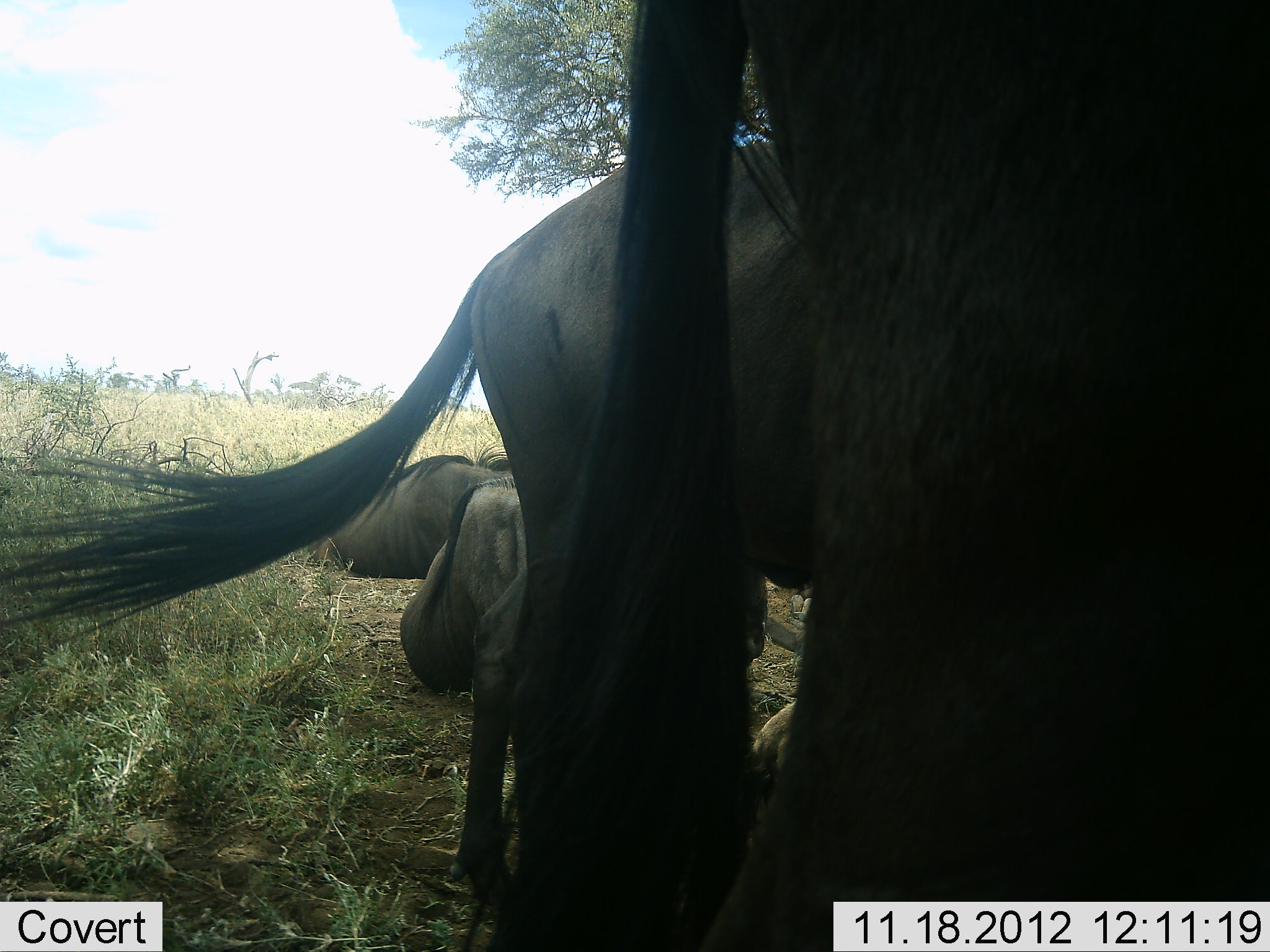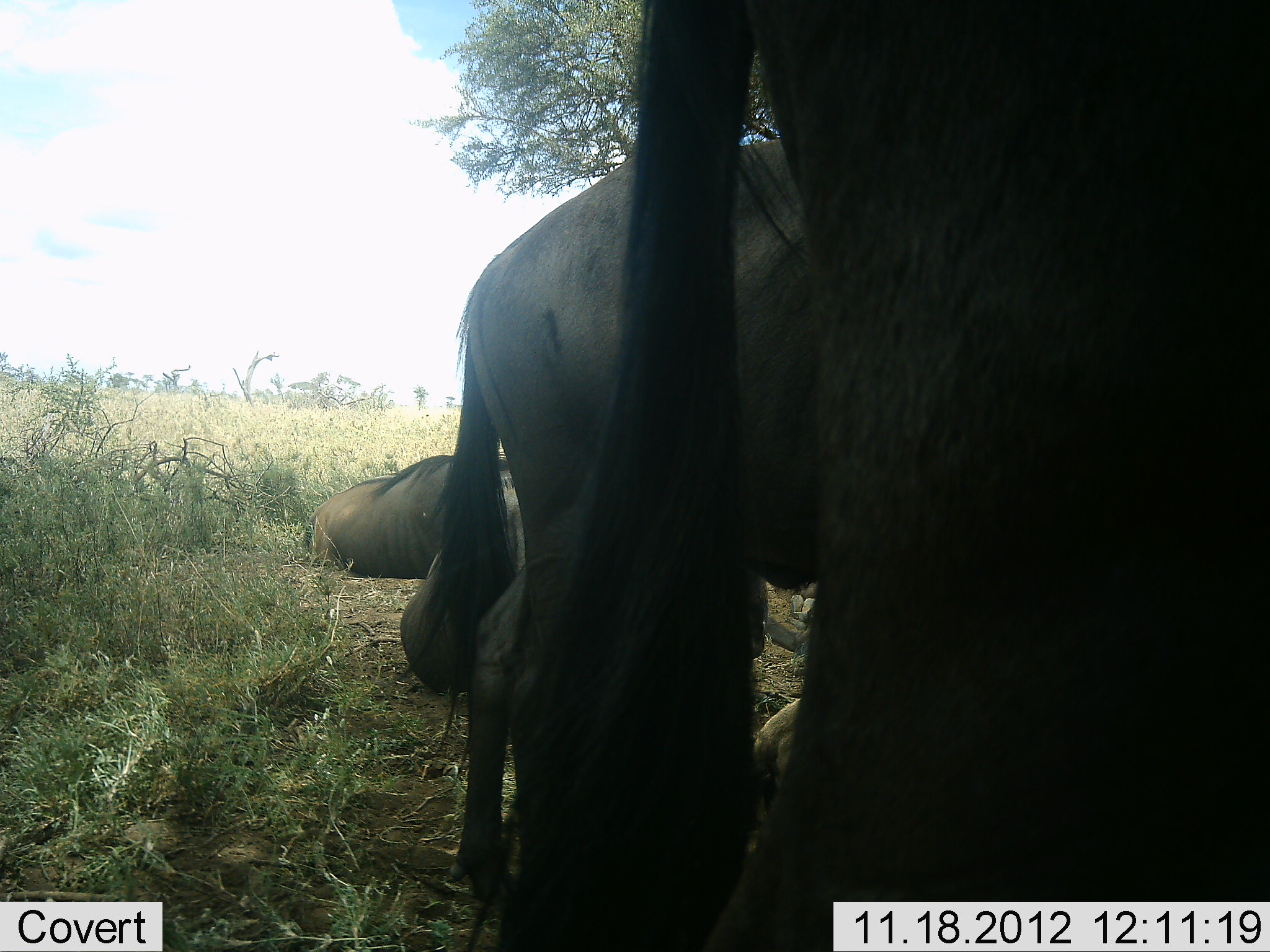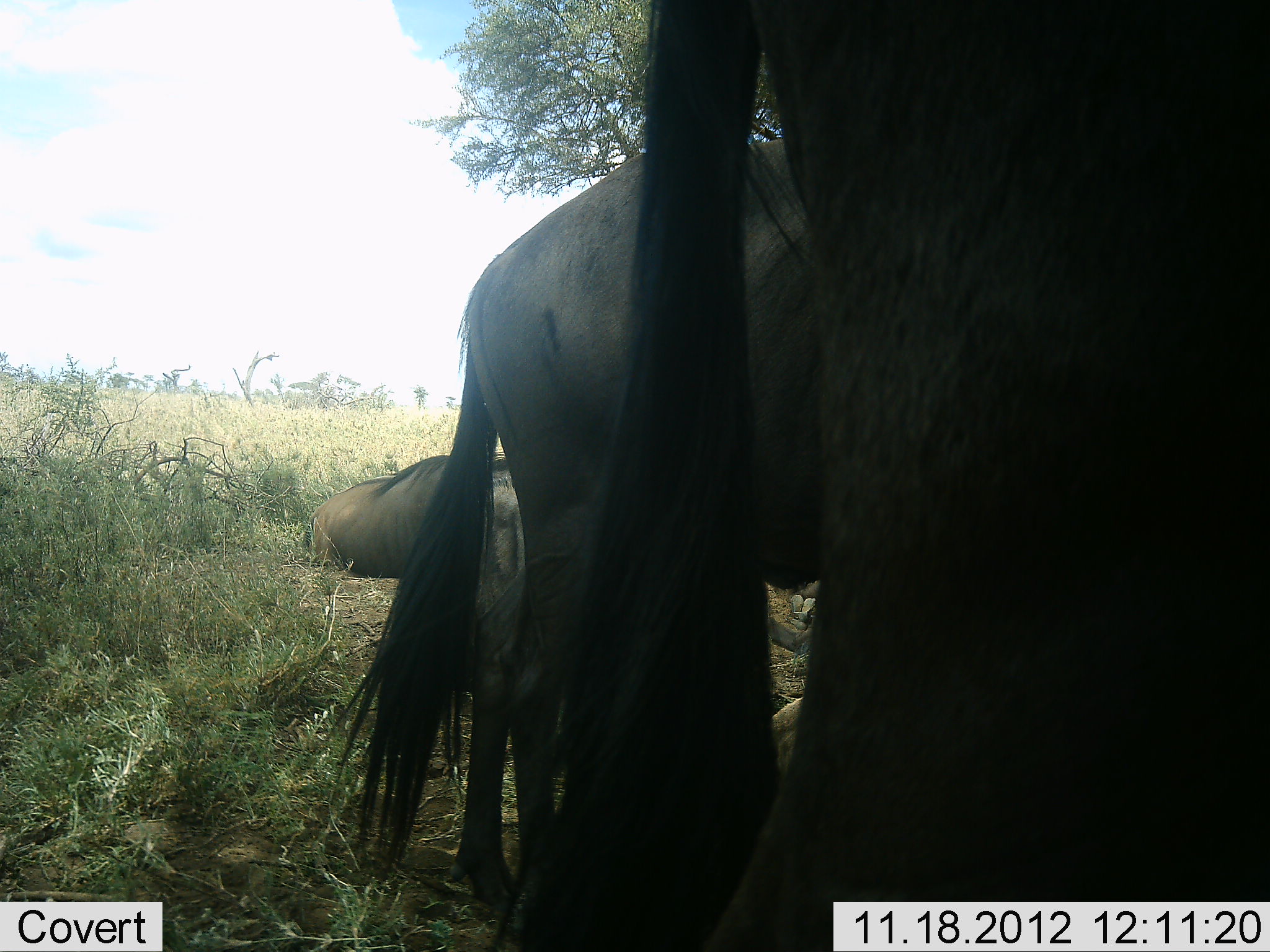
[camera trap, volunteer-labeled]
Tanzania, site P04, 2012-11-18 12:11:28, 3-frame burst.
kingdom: Animalia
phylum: Chordata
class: Mammalia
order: Artiodactyla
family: Bovidae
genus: Connochaetes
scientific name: Connochaetes taurinus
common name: blue wildebeest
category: wildebeest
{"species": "wildebeest (blue wildebeest) (Connochaetes taurinus)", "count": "4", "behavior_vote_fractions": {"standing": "100%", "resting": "90%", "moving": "0%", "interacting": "0%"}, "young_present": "0%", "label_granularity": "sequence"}